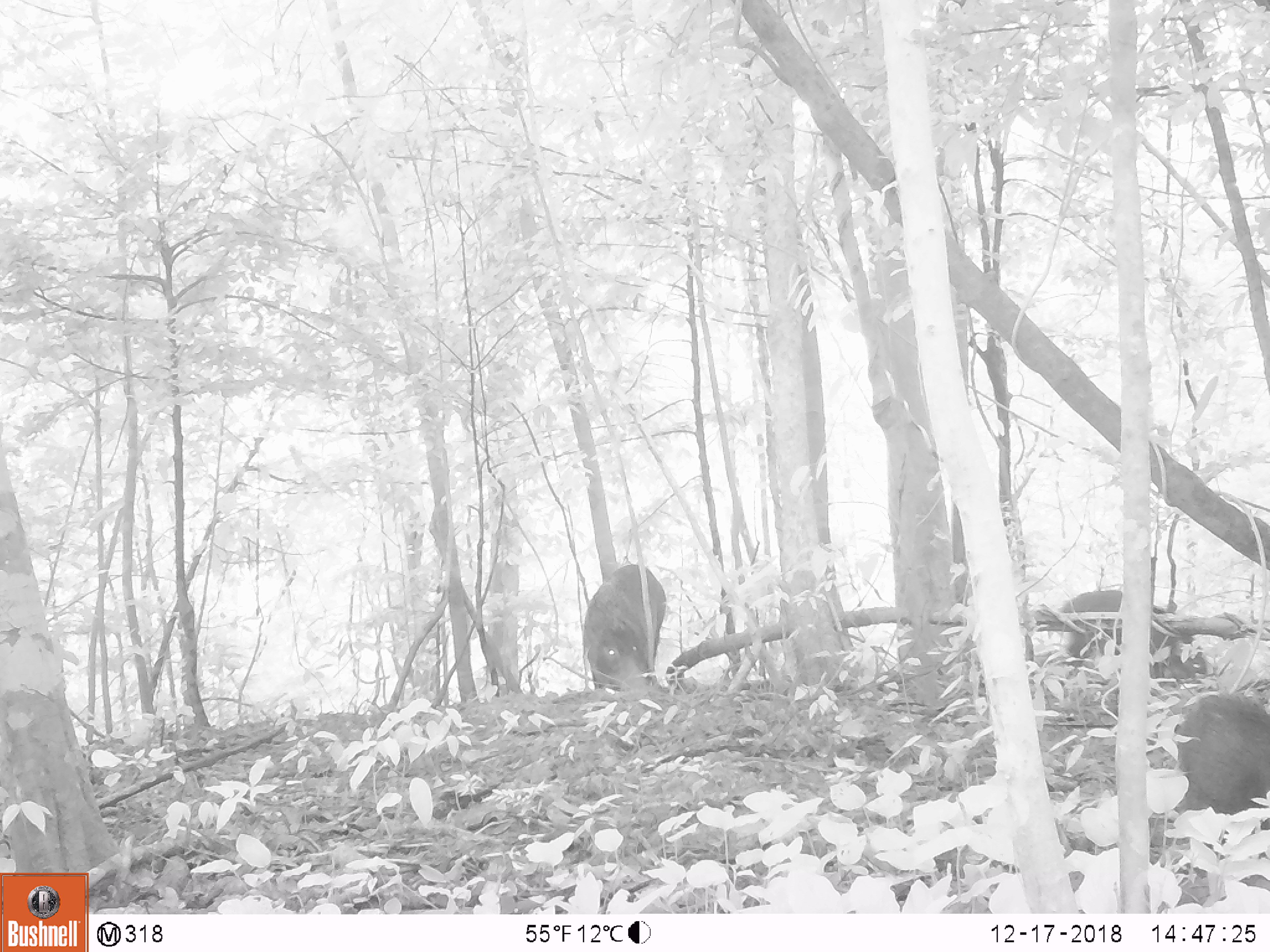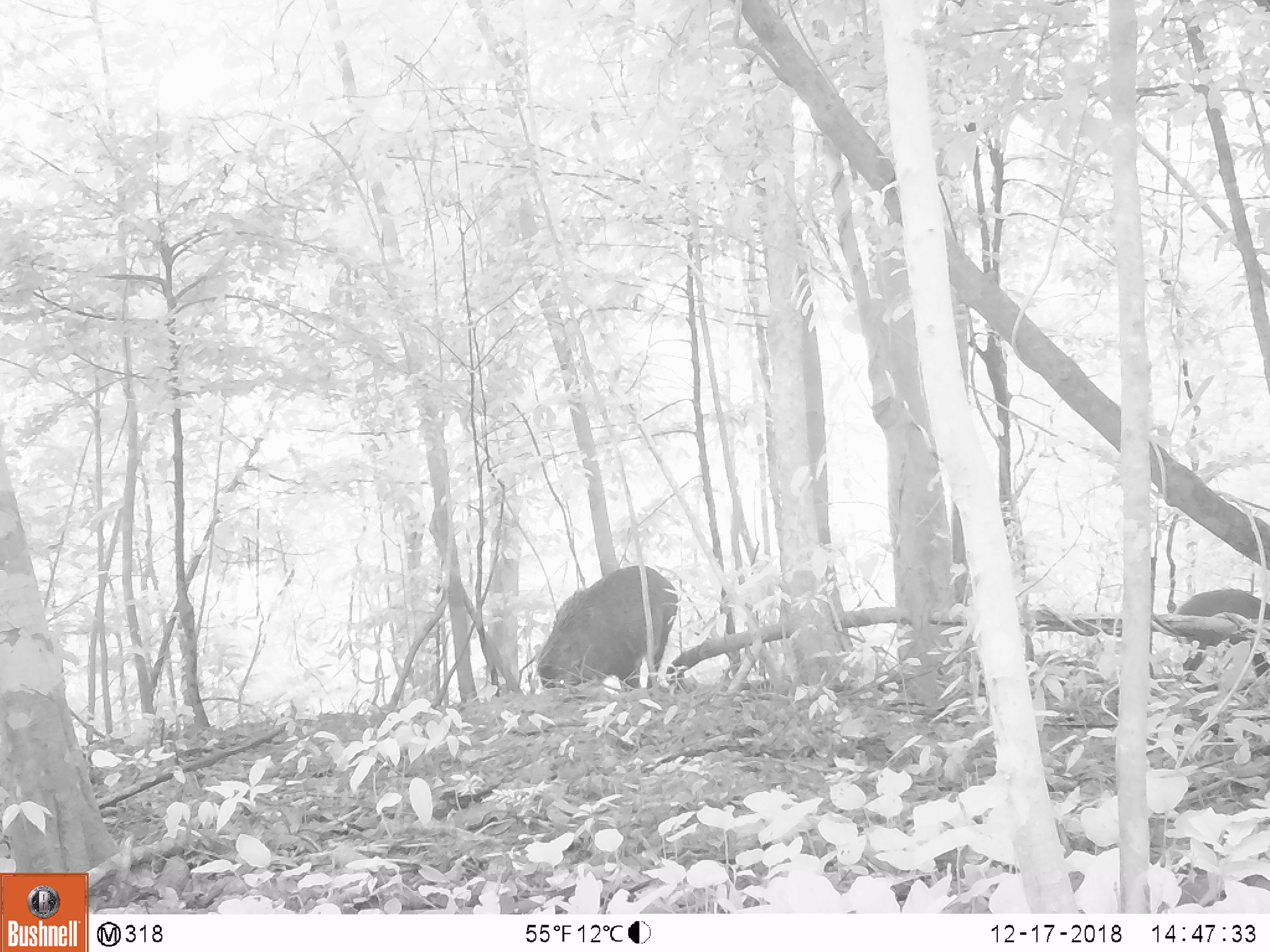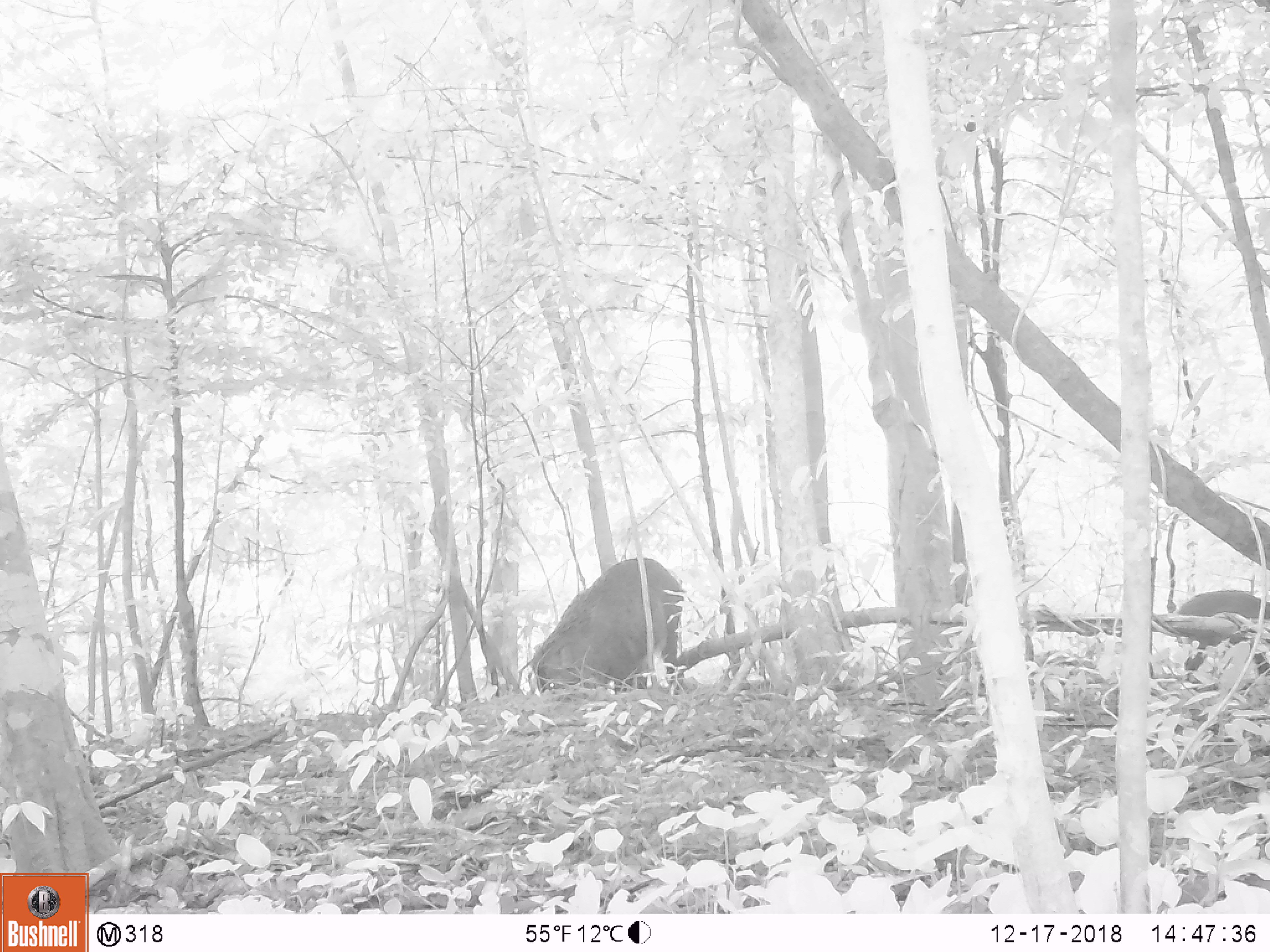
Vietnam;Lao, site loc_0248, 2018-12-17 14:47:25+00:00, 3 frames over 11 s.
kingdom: Animalia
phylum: Chordata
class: Mammalia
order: Artiodactyla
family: Suidae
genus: Sus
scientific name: Sus scrofa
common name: eurasian wild pig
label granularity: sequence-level